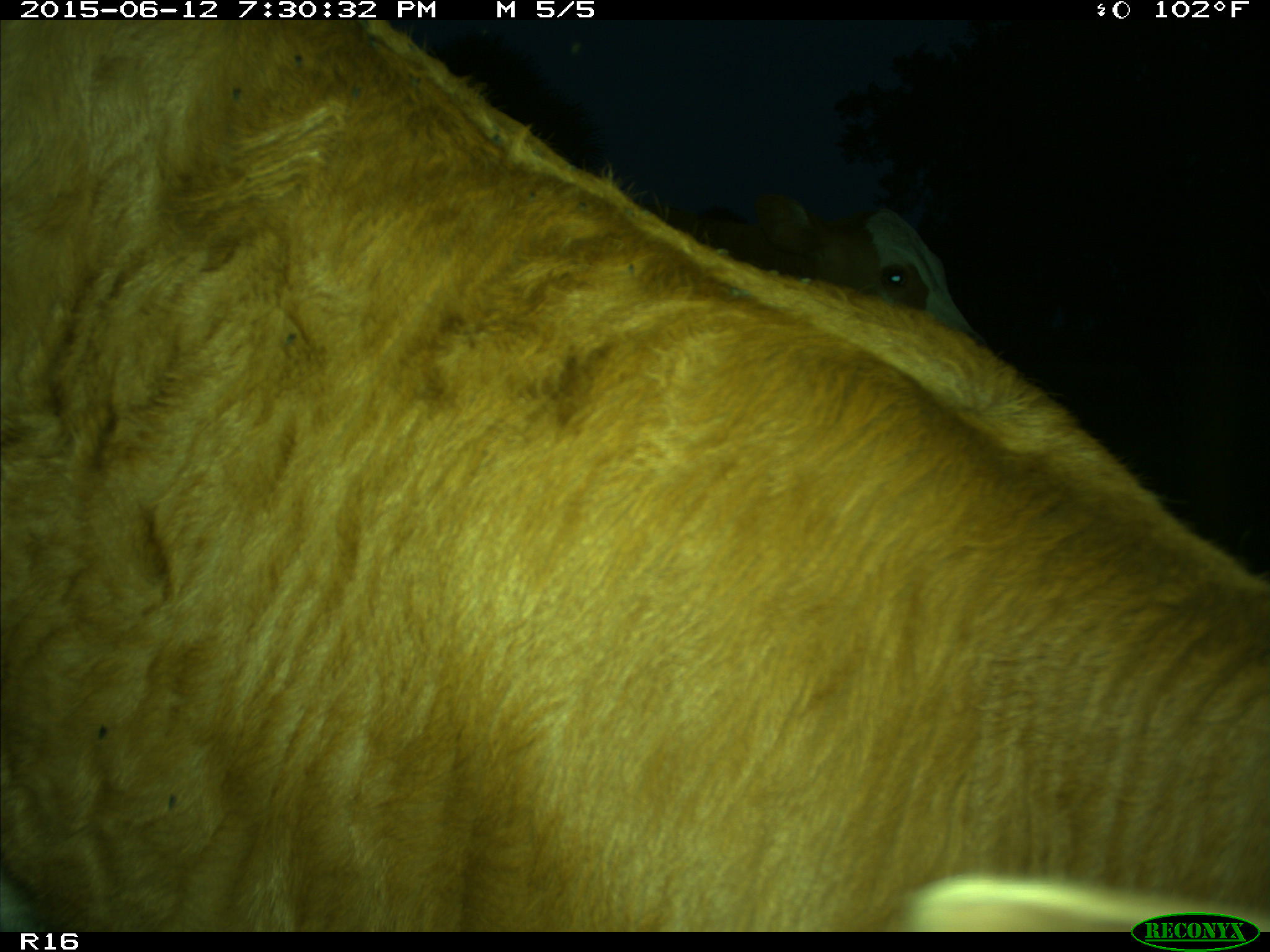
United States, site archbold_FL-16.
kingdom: Animalia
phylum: Chordata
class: Mammalia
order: Artiodactyla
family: Bovidae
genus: Bos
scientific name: Bos taurus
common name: domestic cow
Bos taurus (domestic cow).